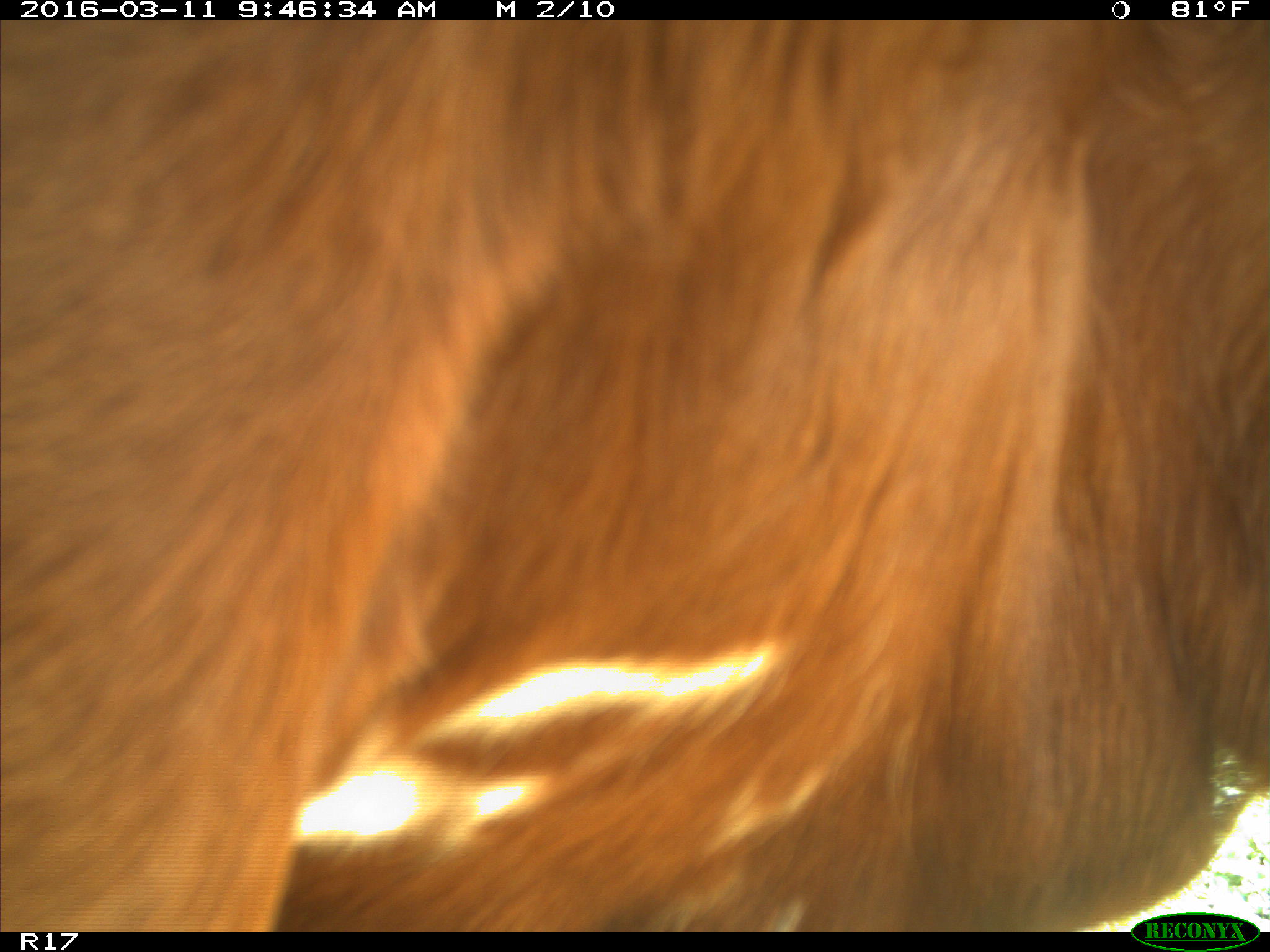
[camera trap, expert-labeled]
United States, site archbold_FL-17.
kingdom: Animalia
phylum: Chordata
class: Mammalia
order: Artiodactyla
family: Bovidae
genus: Bos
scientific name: Bos taurus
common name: domestic cow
Bos taurus (domestic cow).